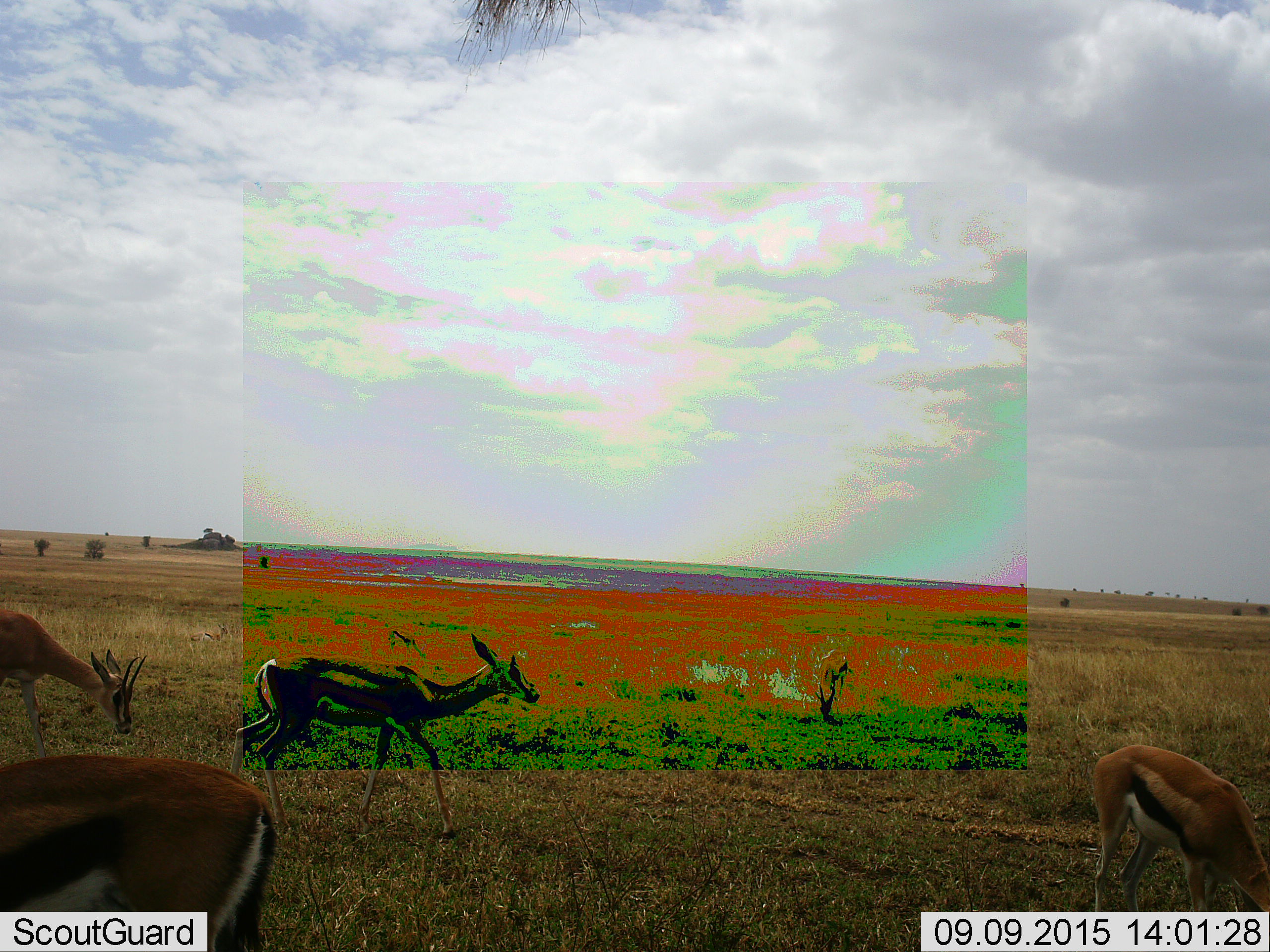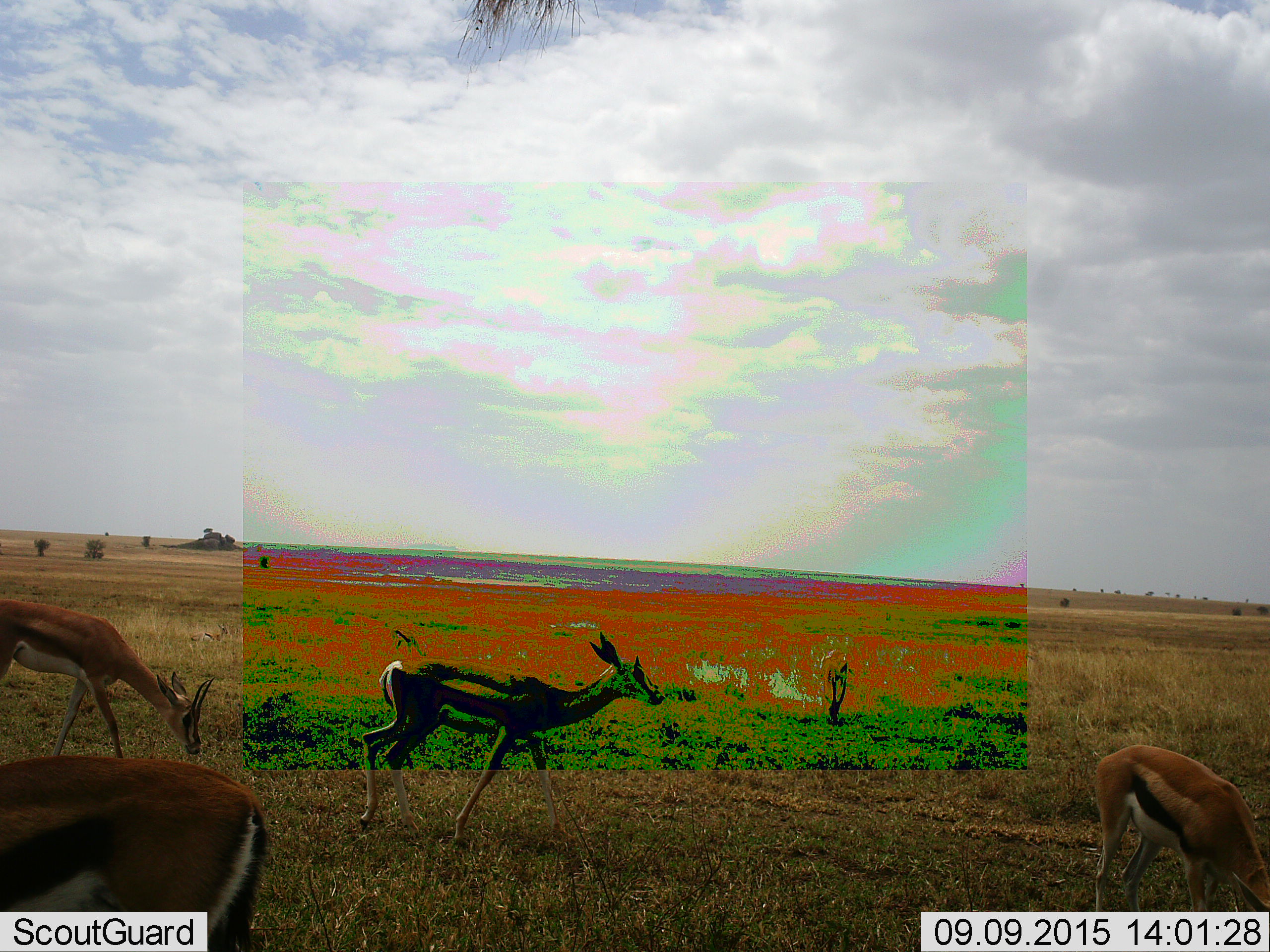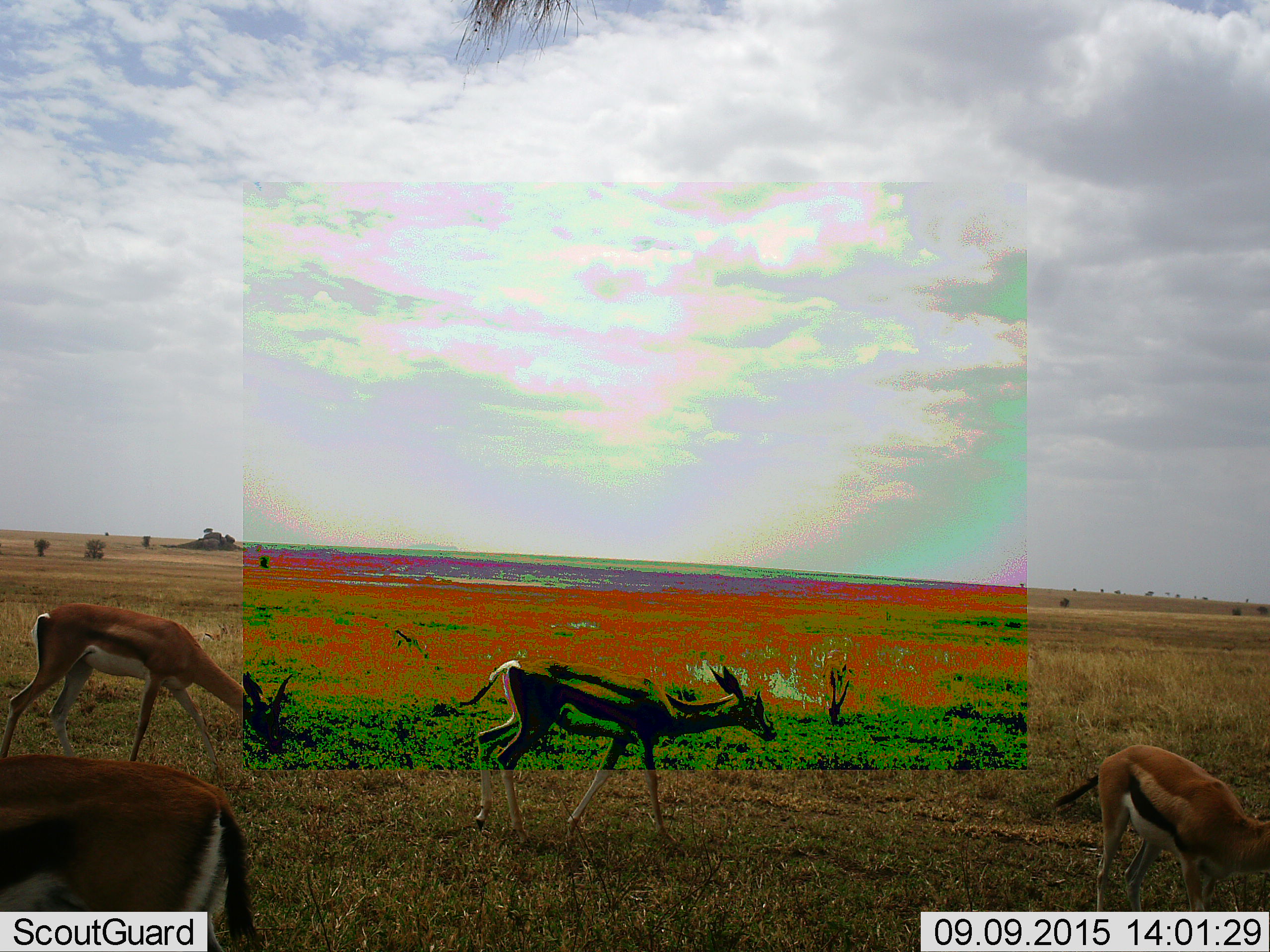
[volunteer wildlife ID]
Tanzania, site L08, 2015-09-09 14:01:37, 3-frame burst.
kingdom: Animalia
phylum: Chordata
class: Mammalia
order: Artiodactyla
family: Bovidae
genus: Eudorcas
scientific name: Eudorcas thomsonii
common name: thomson's gazelle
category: gazellethomsons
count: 4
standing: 38%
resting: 0%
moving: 75%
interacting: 0%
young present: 0%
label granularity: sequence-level